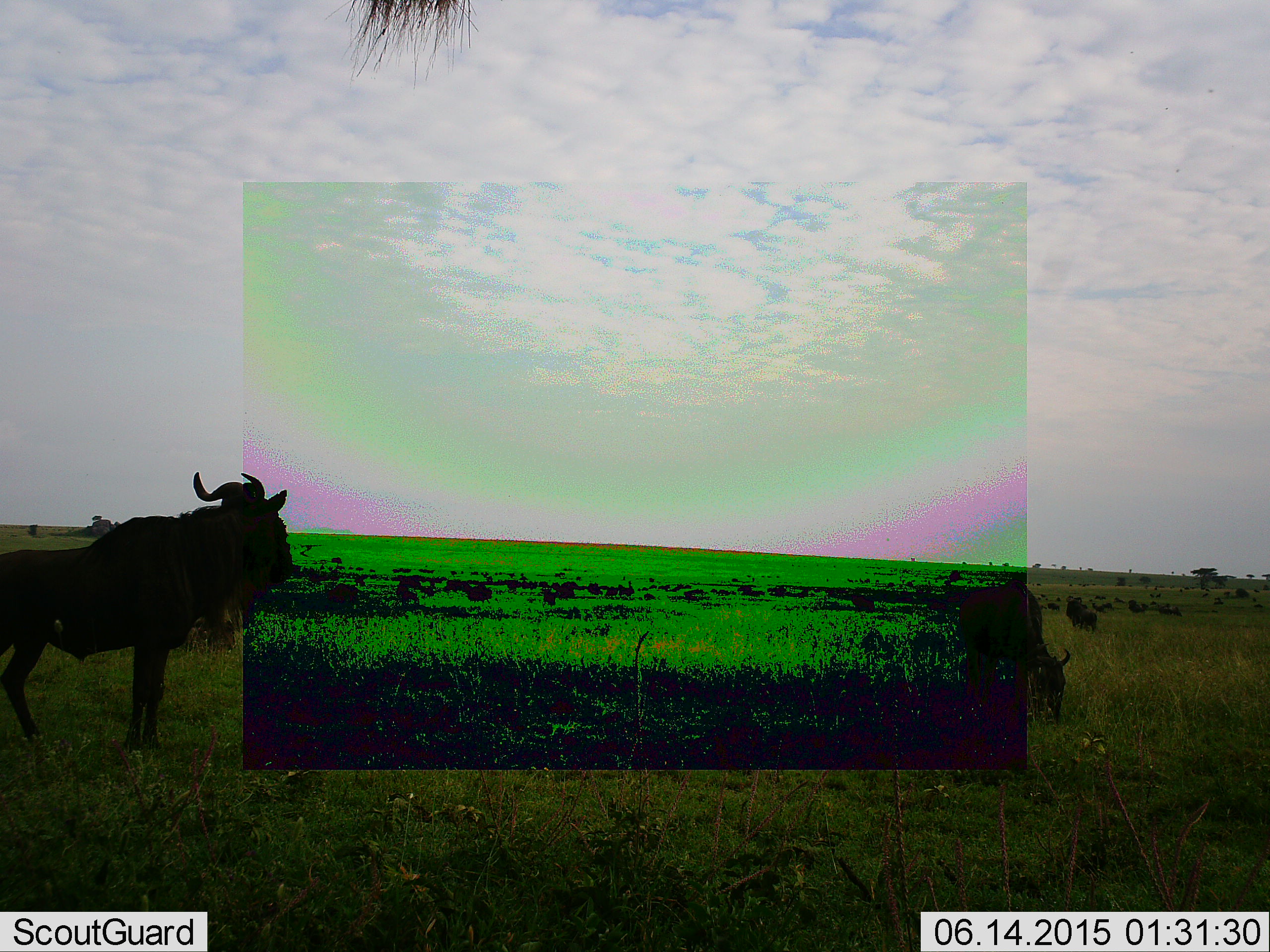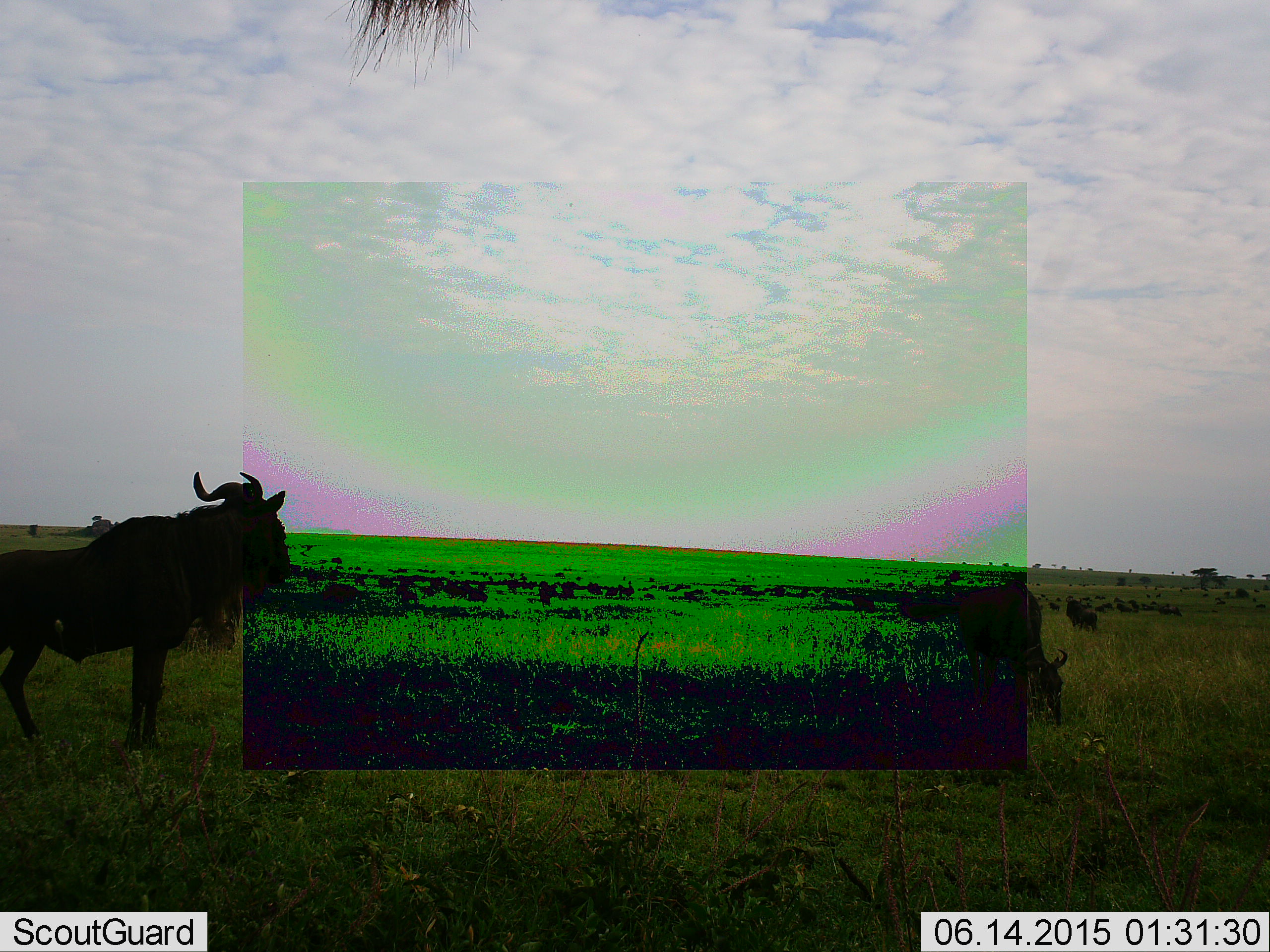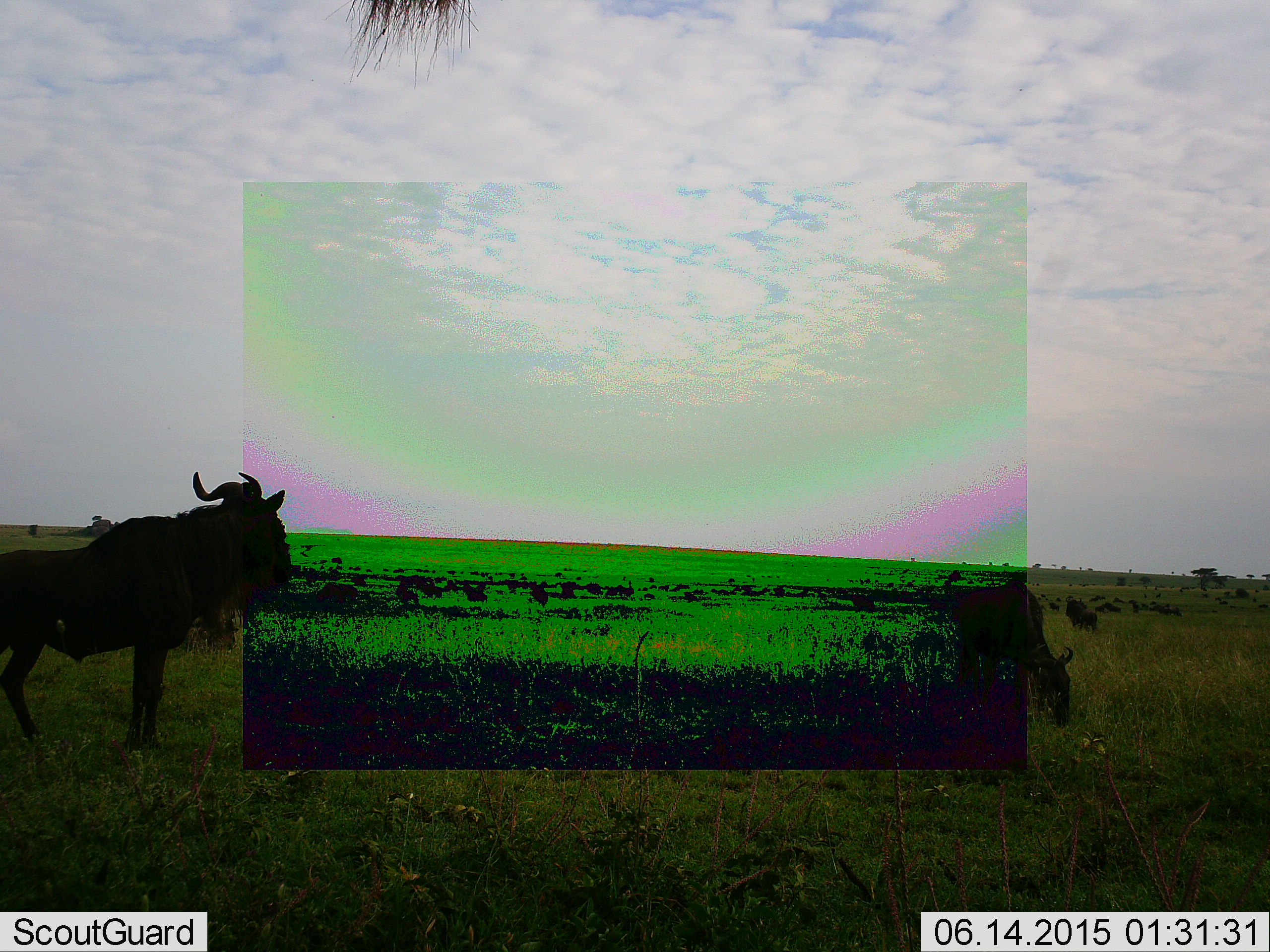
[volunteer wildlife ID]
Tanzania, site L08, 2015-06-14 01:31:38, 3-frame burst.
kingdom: Animalia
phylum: Chordata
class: Mammalia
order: Artiodactyla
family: Bovidae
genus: Connochaetes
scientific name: Connochaetes taurinus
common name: blue wildebeest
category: wildebeest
Wildebeest (blue wildebeest) (Connochaetes taurinus), count 11-50. Behavior (volunteer vote fractions): standing 100%, resting 0%, moving 70%, interacting 0%. Young present (vote fraction): 0%. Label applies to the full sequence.